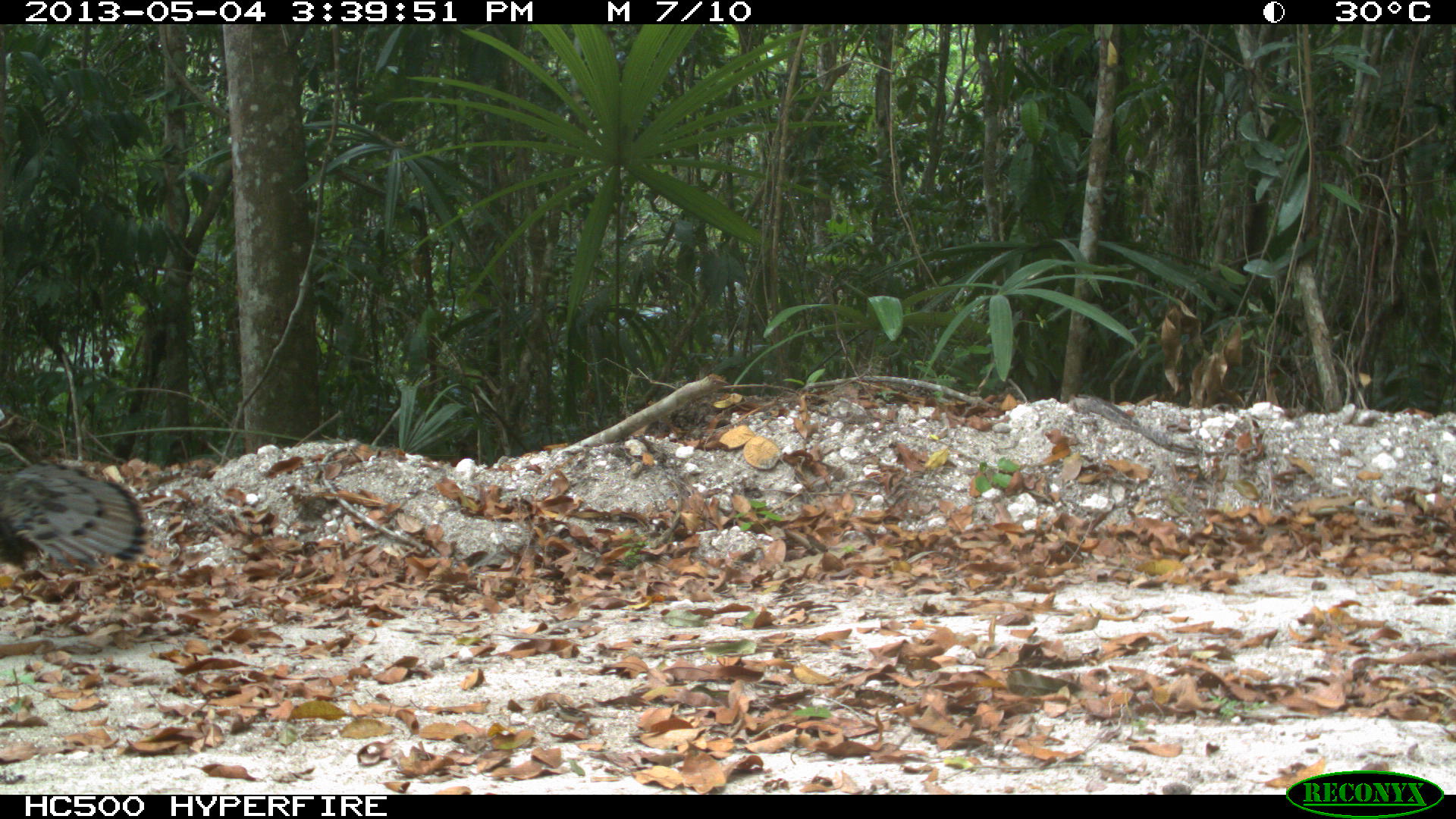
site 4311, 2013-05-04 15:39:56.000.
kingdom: Animalia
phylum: Chordata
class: Aves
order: Galliformes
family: Phasianidae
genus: Meleagris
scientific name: Meleagris ocellata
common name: ocellated turkey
Meleagris ocellata (ocellated turkey), count 1, sex female.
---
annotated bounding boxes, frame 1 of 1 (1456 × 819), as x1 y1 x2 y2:
meleagris ocellata: 0 459 149 574